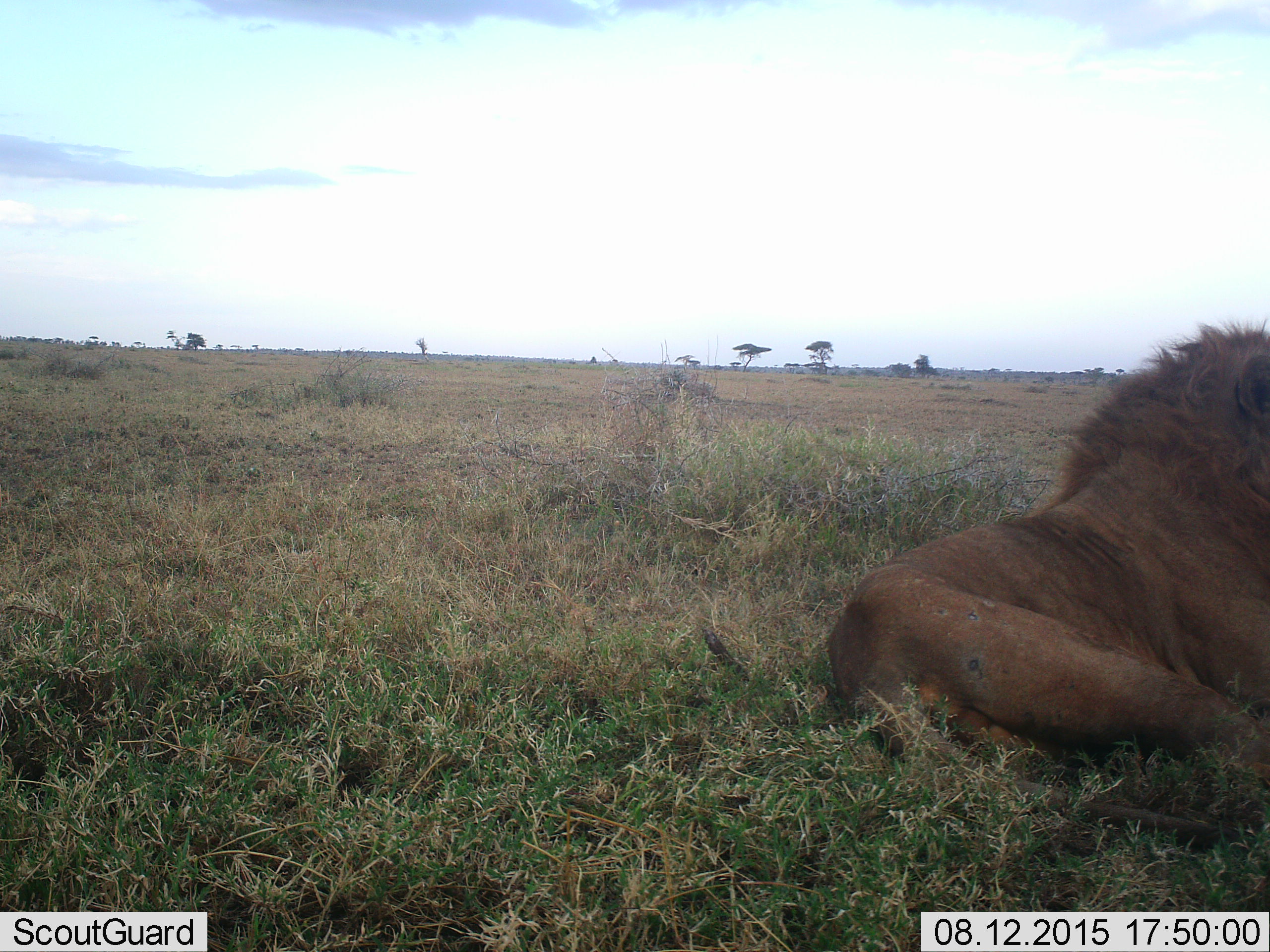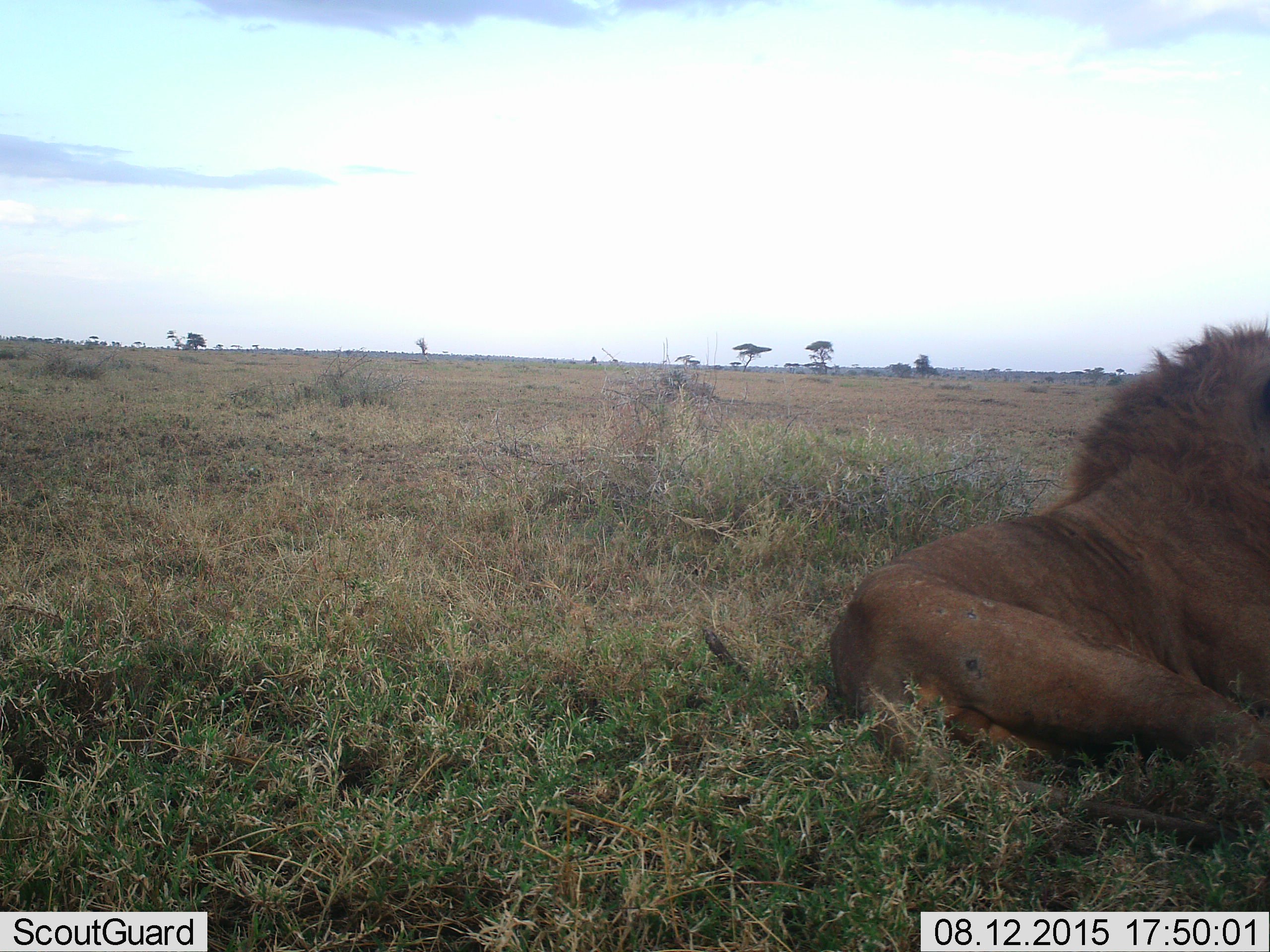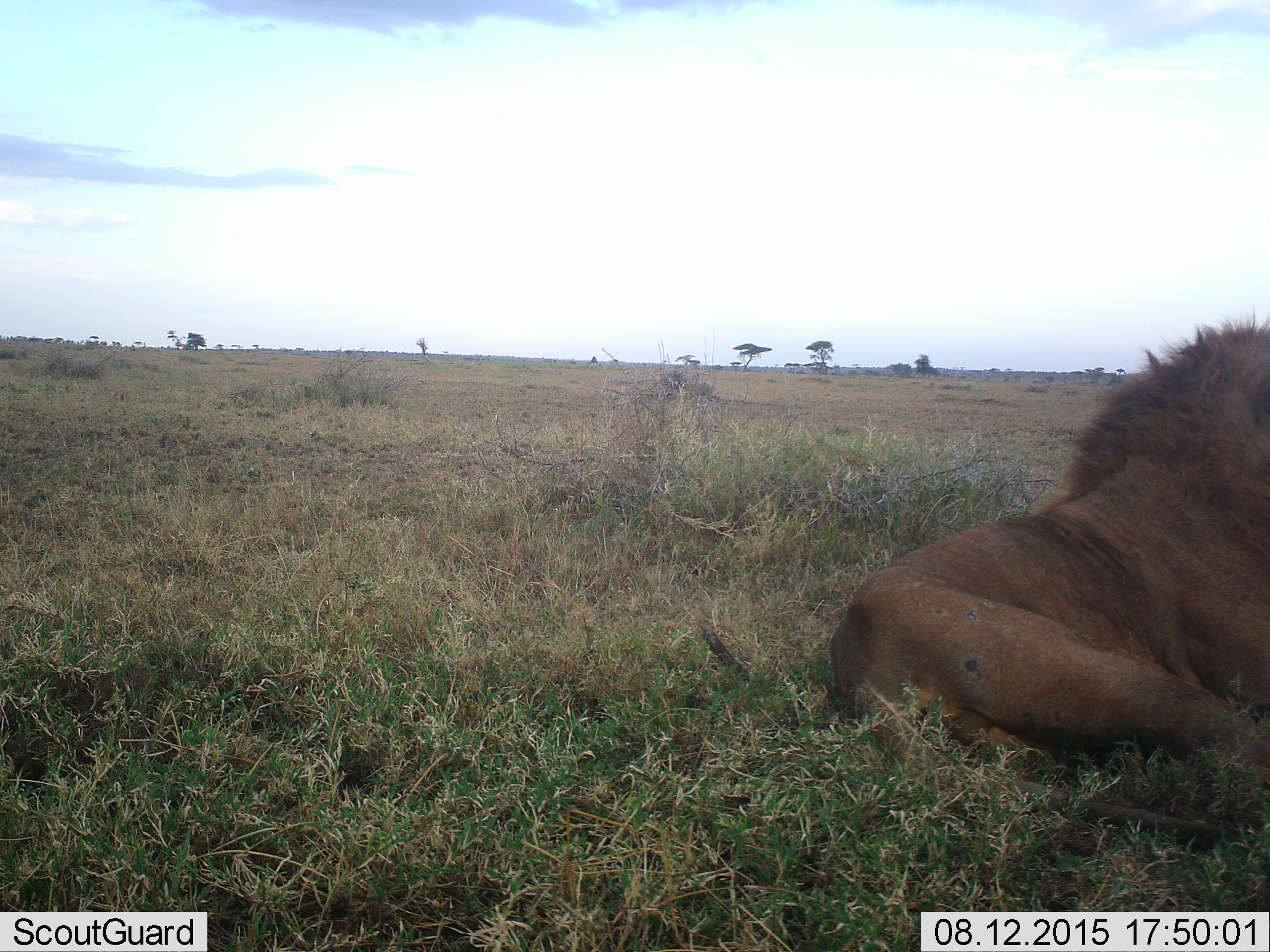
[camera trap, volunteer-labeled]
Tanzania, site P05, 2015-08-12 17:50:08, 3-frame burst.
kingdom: Animalia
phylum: Chordata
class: Mammalia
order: Carnivora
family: Felidae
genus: Panthera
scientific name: Panthera leo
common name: lion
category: lionmale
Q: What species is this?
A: Lionmale (lion) (Panthera leo).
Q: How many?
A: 1.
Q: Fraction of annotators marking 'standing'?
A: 0%.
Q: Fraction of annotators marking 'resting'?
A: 100%.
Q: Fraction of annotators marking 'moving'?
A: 0%.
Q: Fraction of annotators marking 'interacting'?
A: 0%.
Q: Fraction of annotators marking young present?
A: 0%.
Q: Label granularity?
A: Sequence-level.